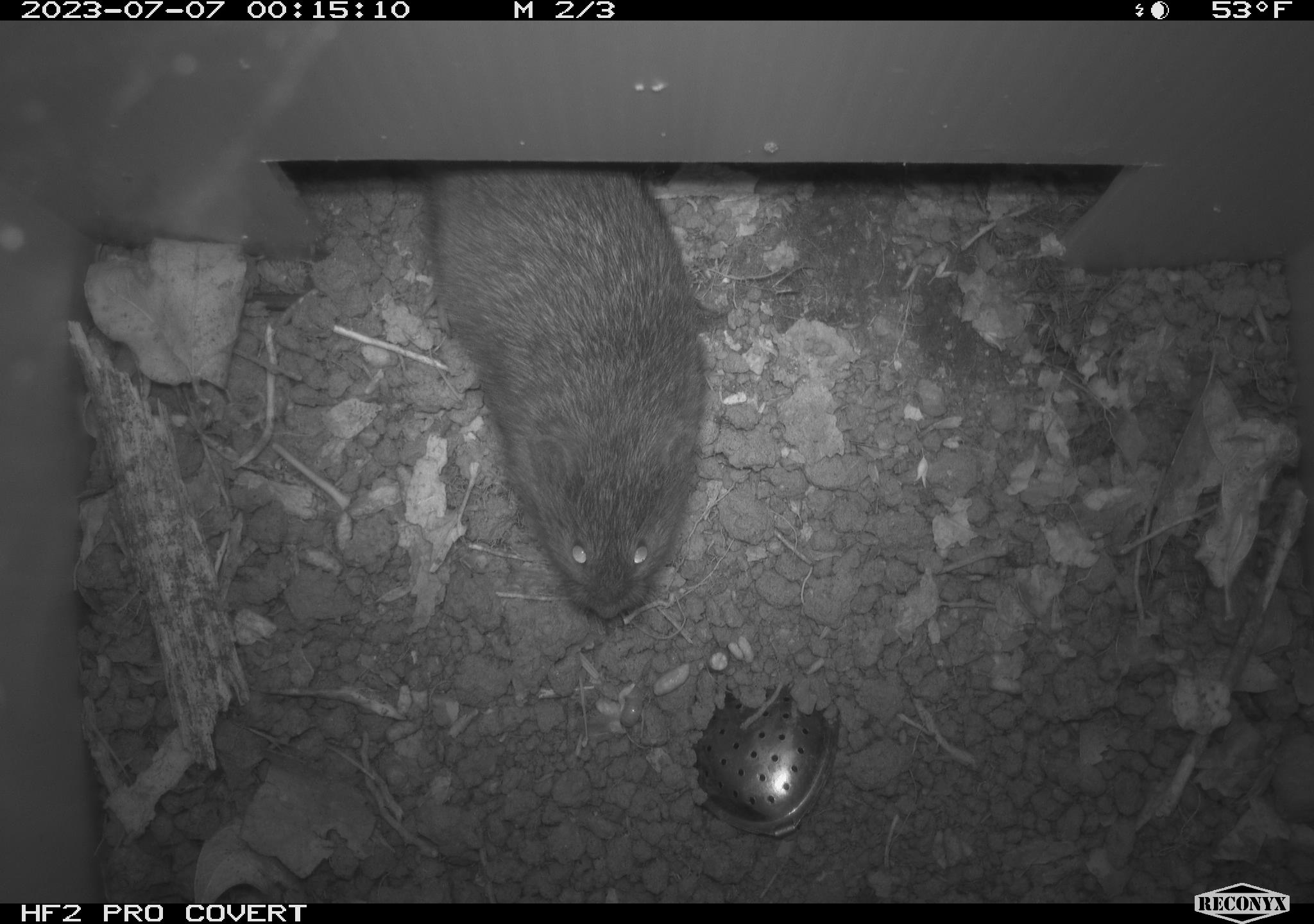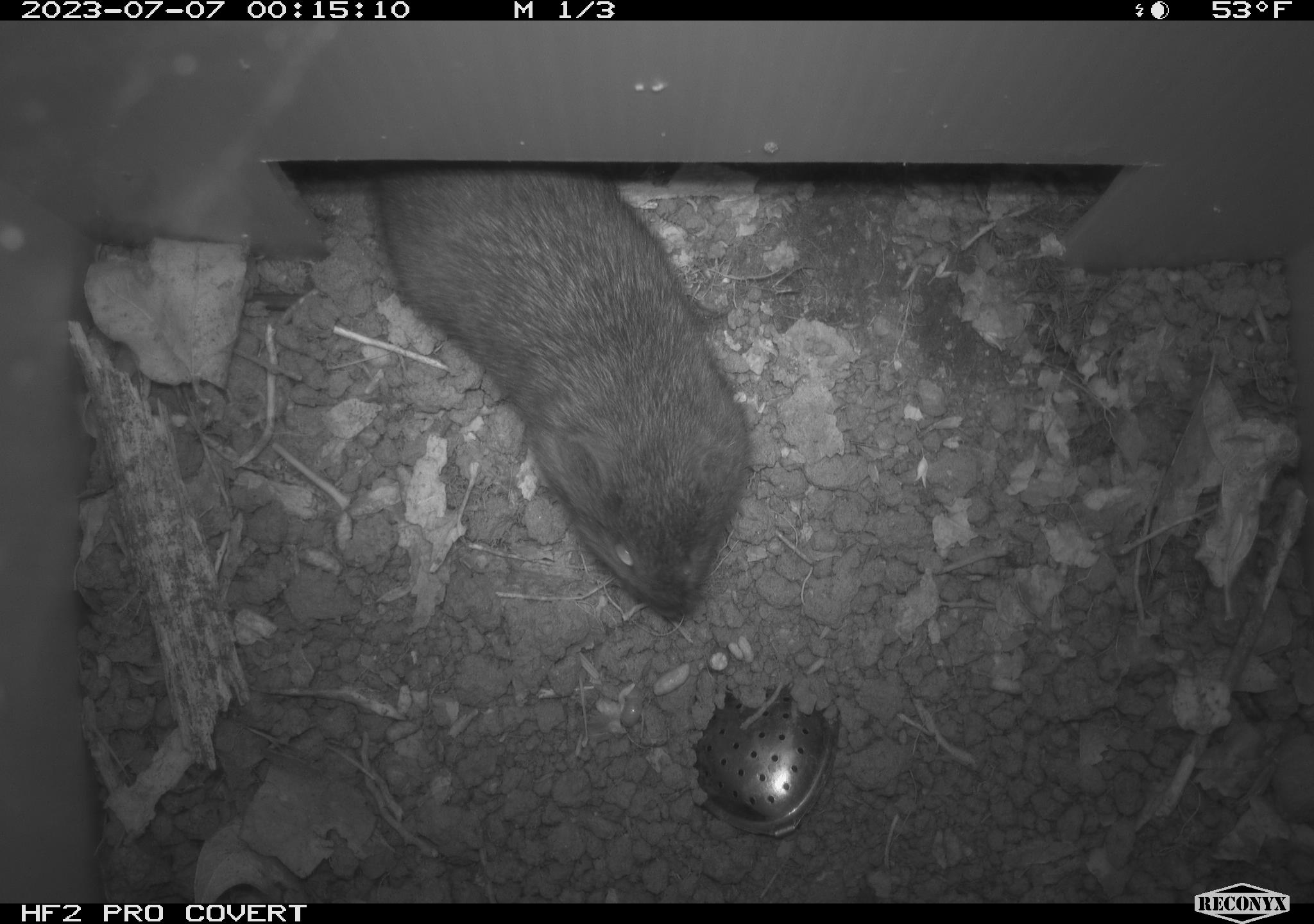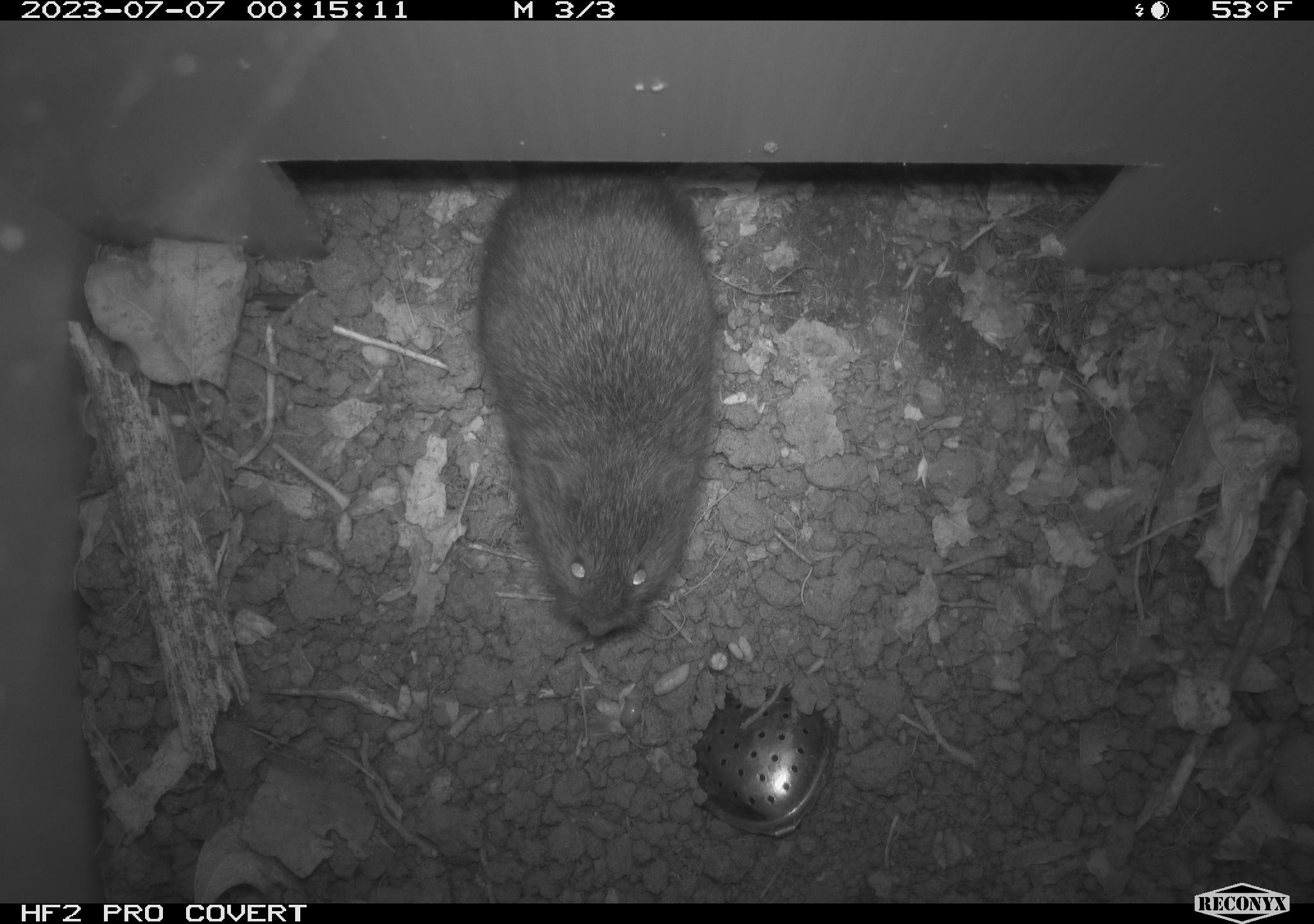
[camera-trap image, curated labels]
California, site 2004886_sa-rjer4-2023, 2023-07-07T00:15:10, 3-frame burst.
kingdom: Animalia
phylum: Chordata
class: Mammalia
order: Rodentia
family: Cricetidae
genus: Microtus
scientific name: Microtus californicus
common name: california vole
California vole (Microtus californicus).